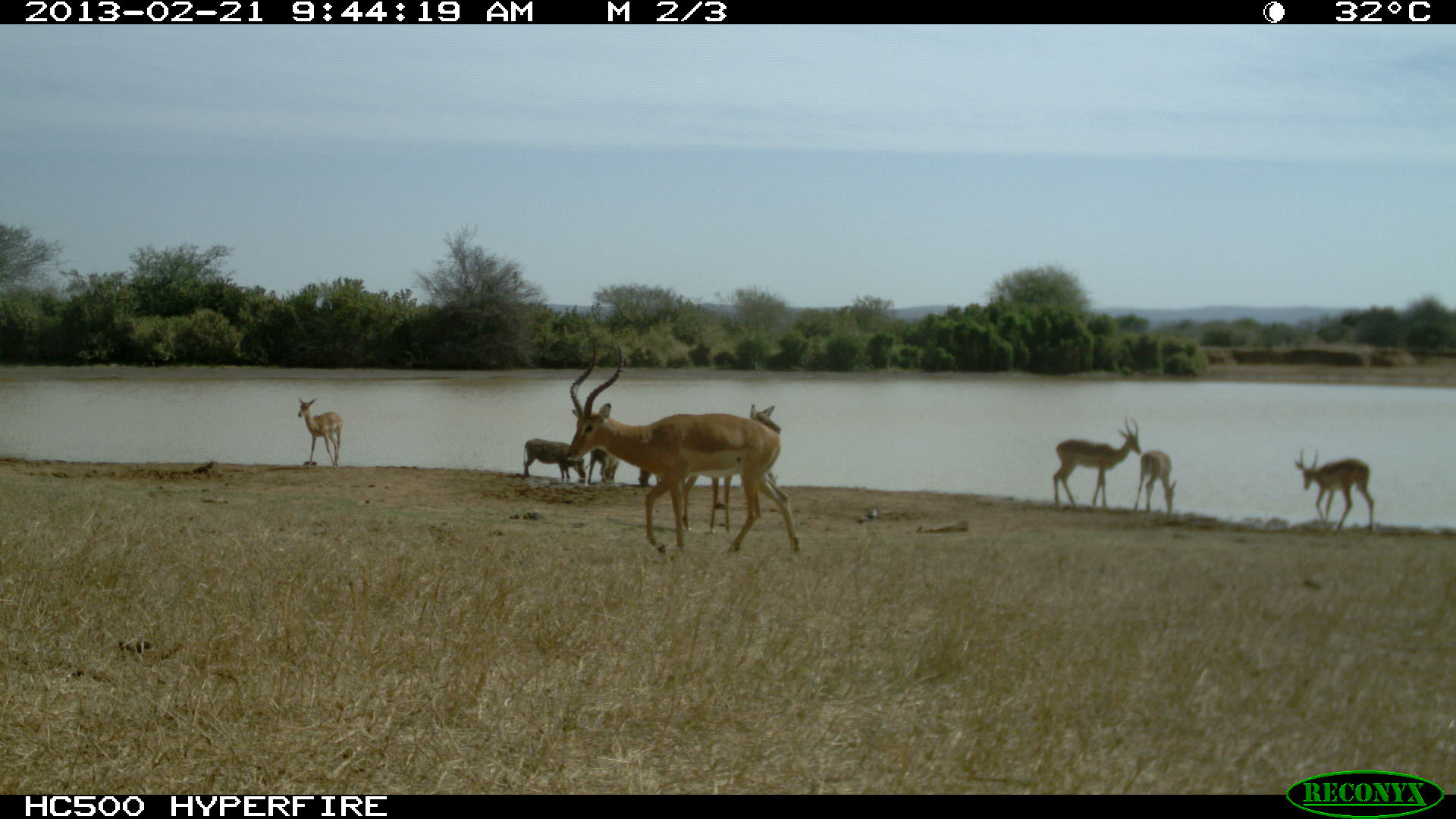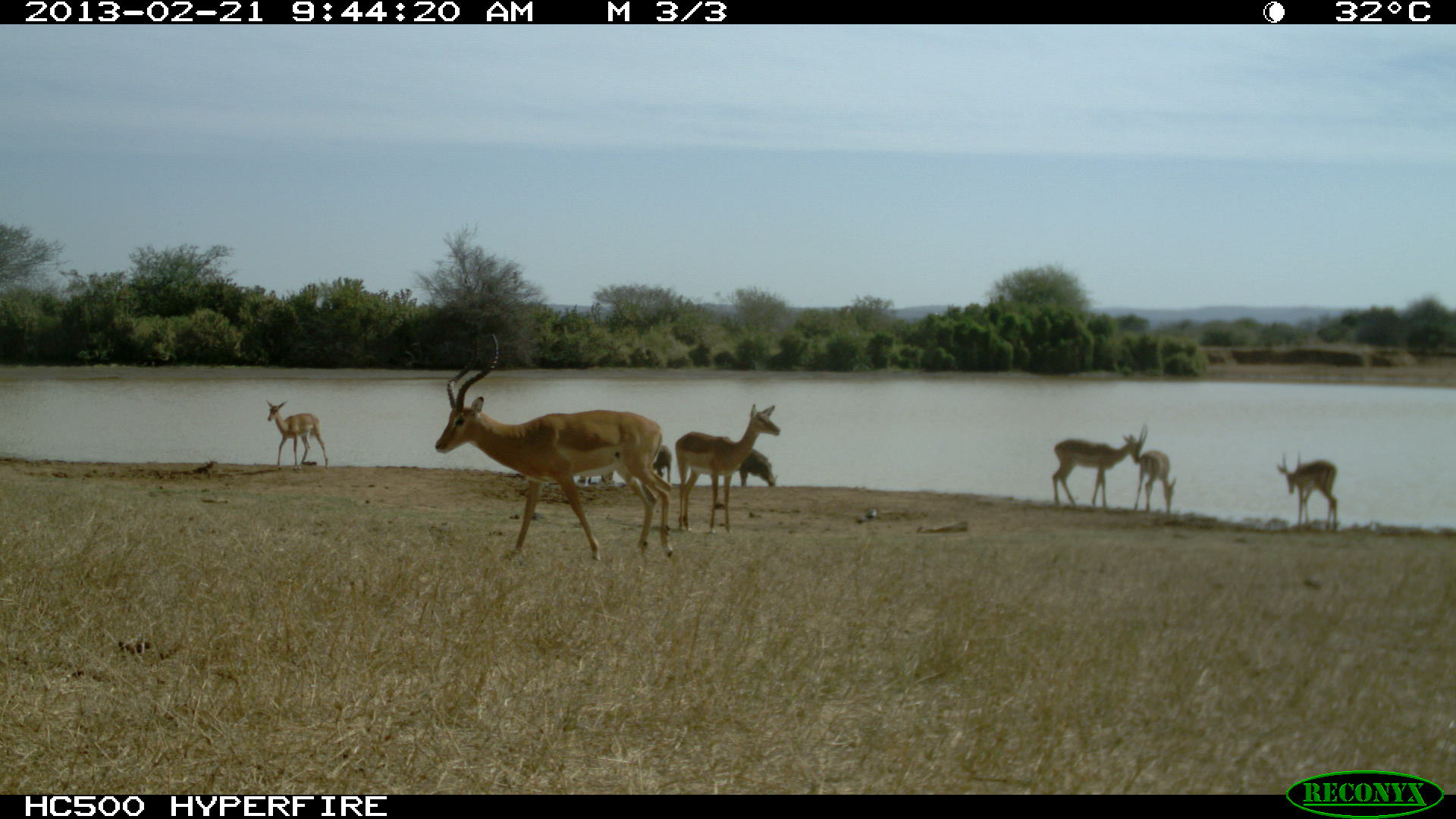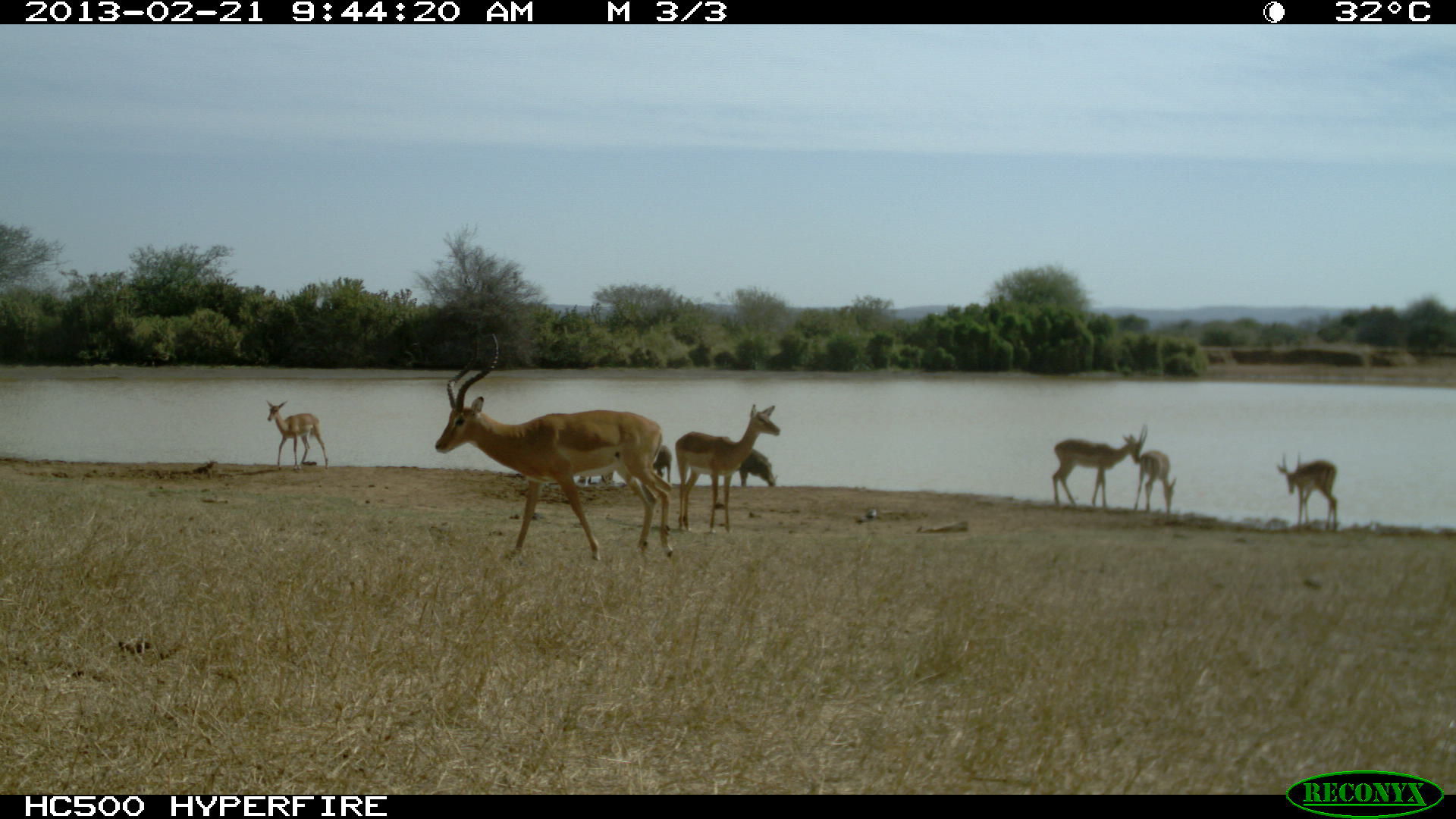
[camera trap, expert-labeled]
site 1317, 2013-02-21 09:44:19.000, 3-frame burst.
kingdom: Animalia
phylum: Chordata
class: Mammalia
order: Artiodactyla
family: Bovidae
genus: Aepyceros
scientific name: Aepyceros melampus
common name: impala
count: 6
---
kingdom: Animalia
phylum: Chordata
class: Mammalia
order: Artiodactyla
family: Suidae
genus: Phacochoerus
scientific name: Phacochoerus africanus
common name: common warthog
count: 4